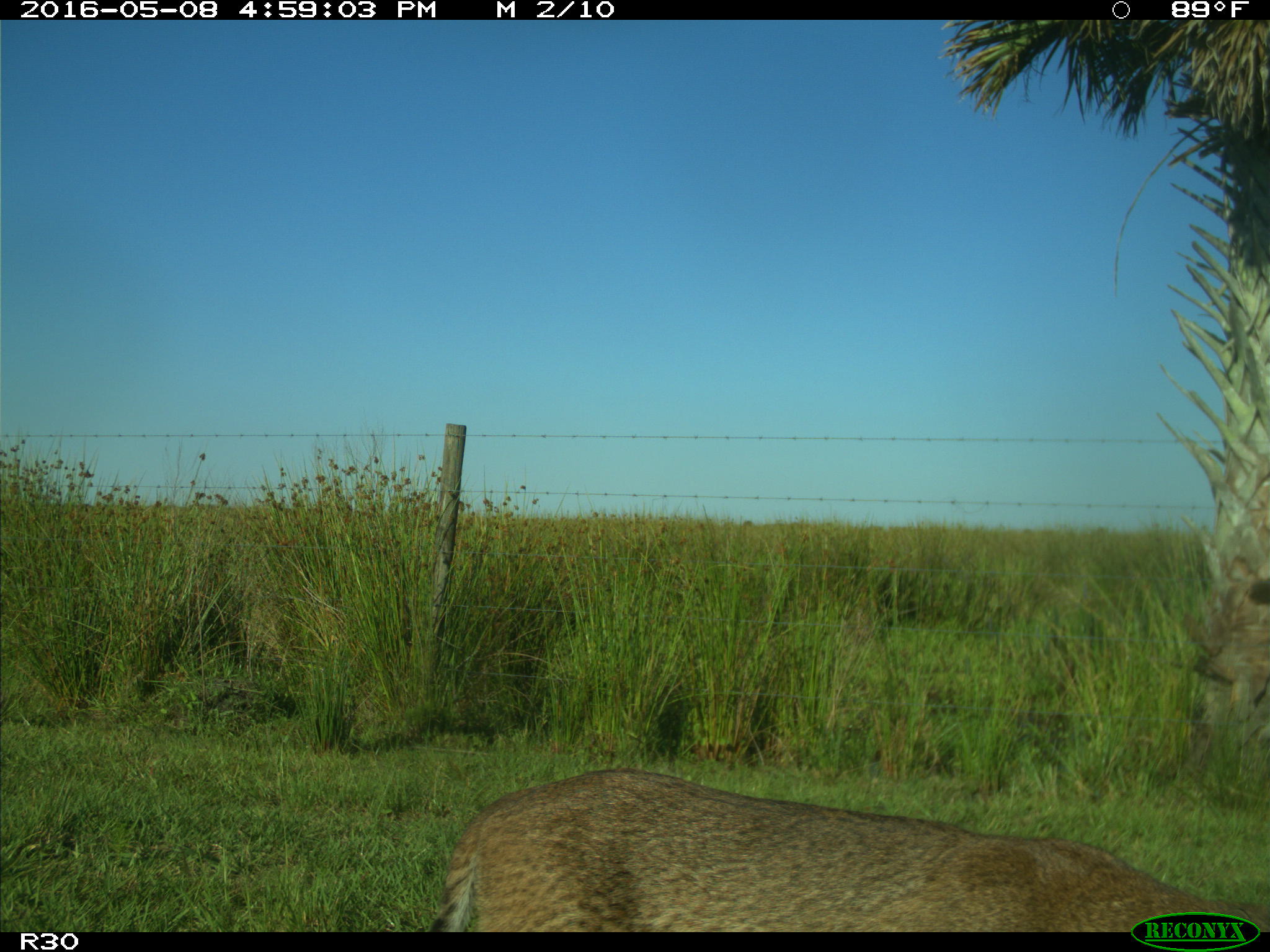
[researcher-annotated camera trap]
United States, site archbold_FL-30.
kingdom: Animalia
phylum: Chordata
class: Mammalia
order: Carnivora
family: Felidae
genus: Lynx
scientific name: Lynx rufus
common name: bobcat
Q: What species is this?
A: Lynx rufus (bobcat).